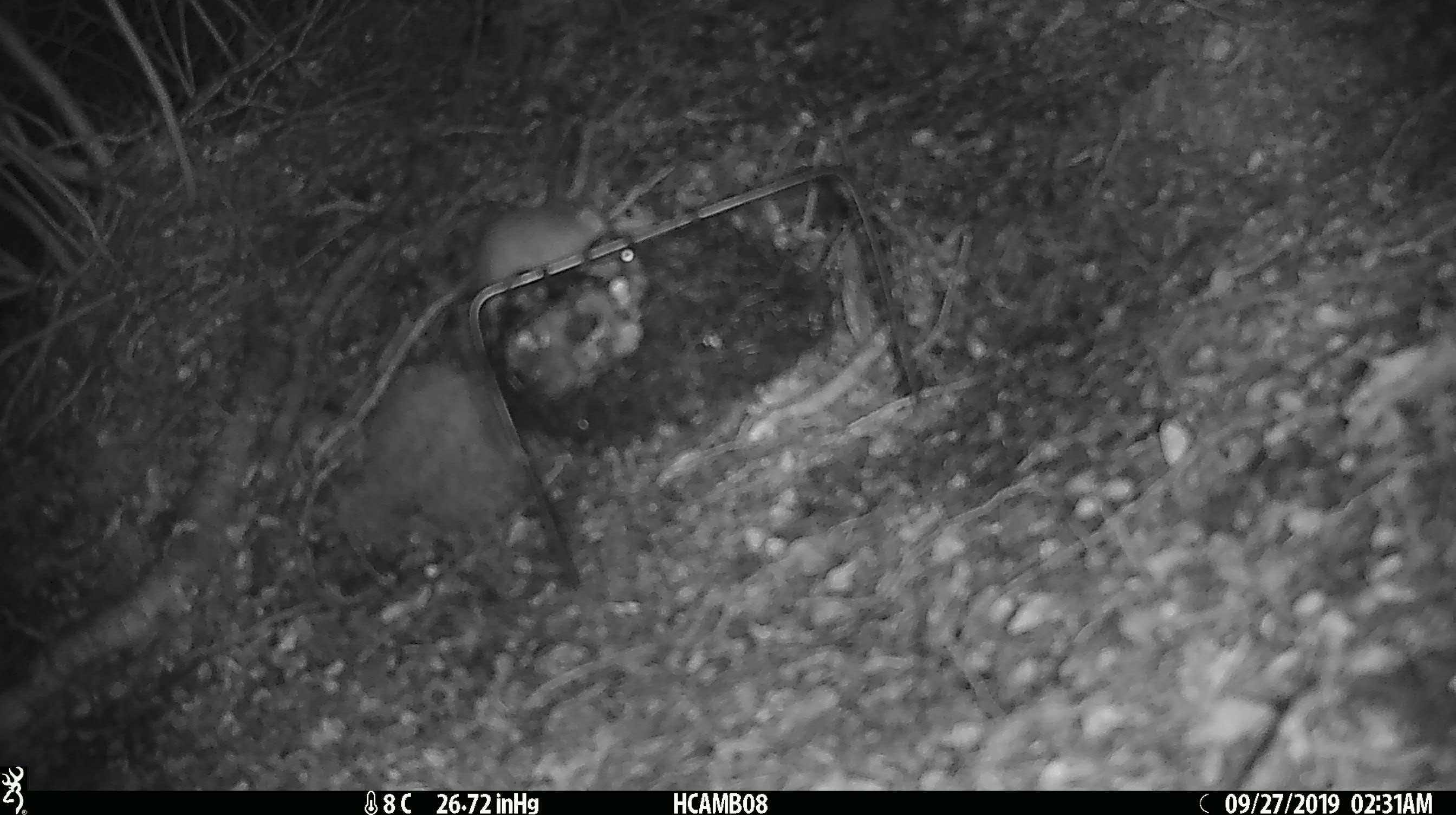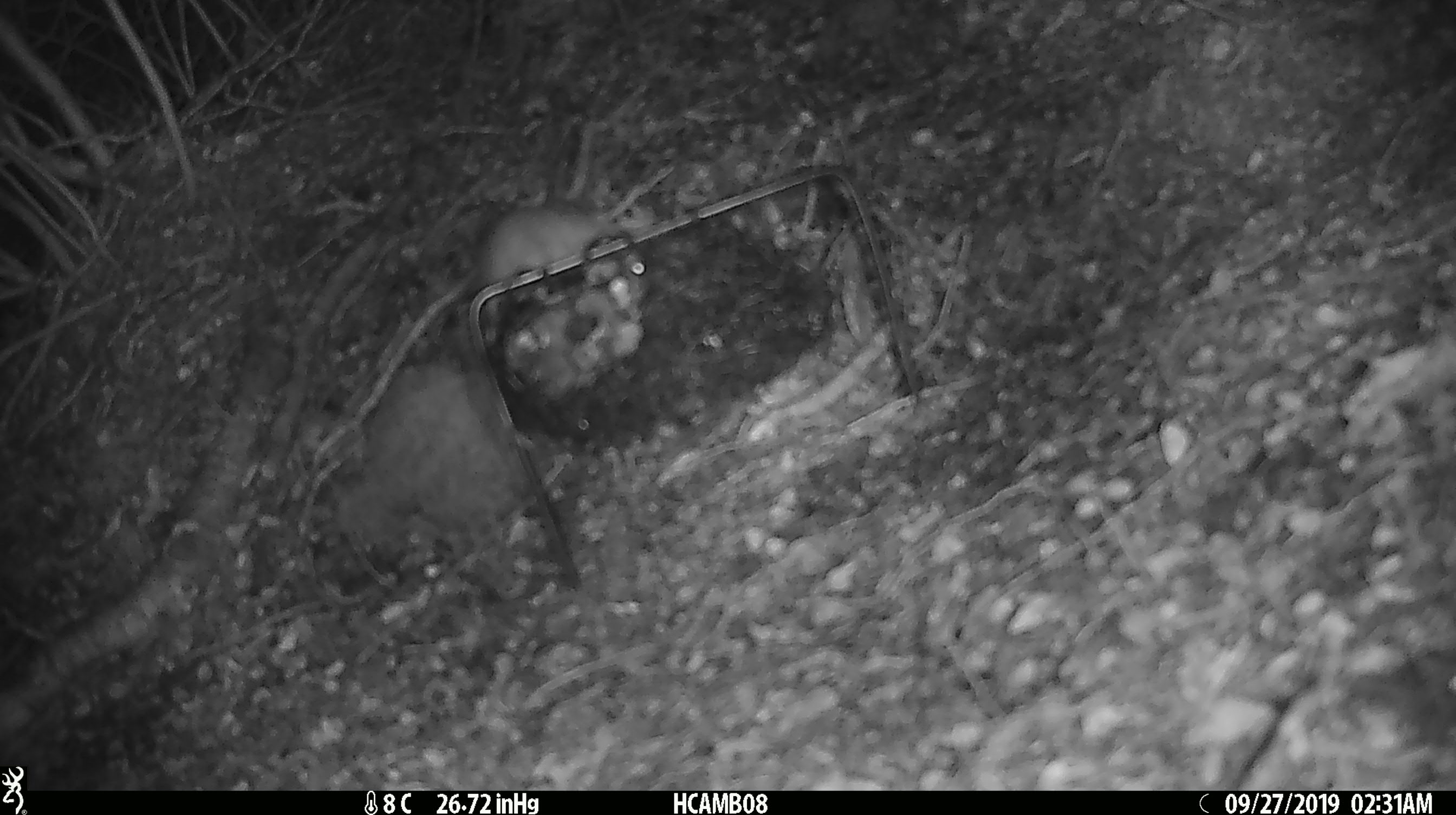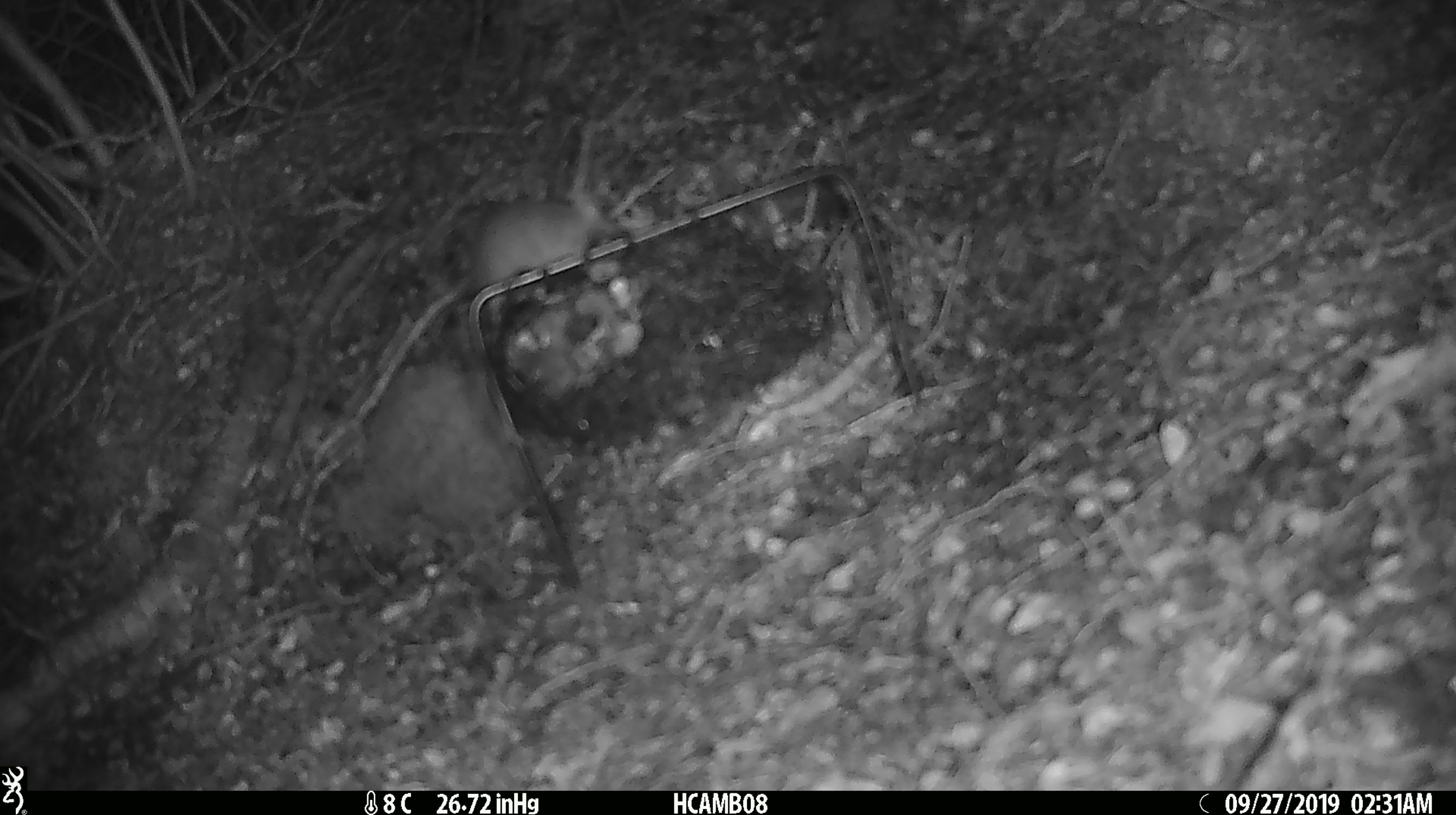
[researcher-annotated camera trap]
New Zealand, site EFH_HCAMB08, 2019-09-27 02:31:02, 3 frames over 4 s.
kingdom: Animalia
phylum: Chordata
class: Mammalia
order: Rodentia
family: Muridae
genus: Mus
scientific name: Mus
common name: mouse